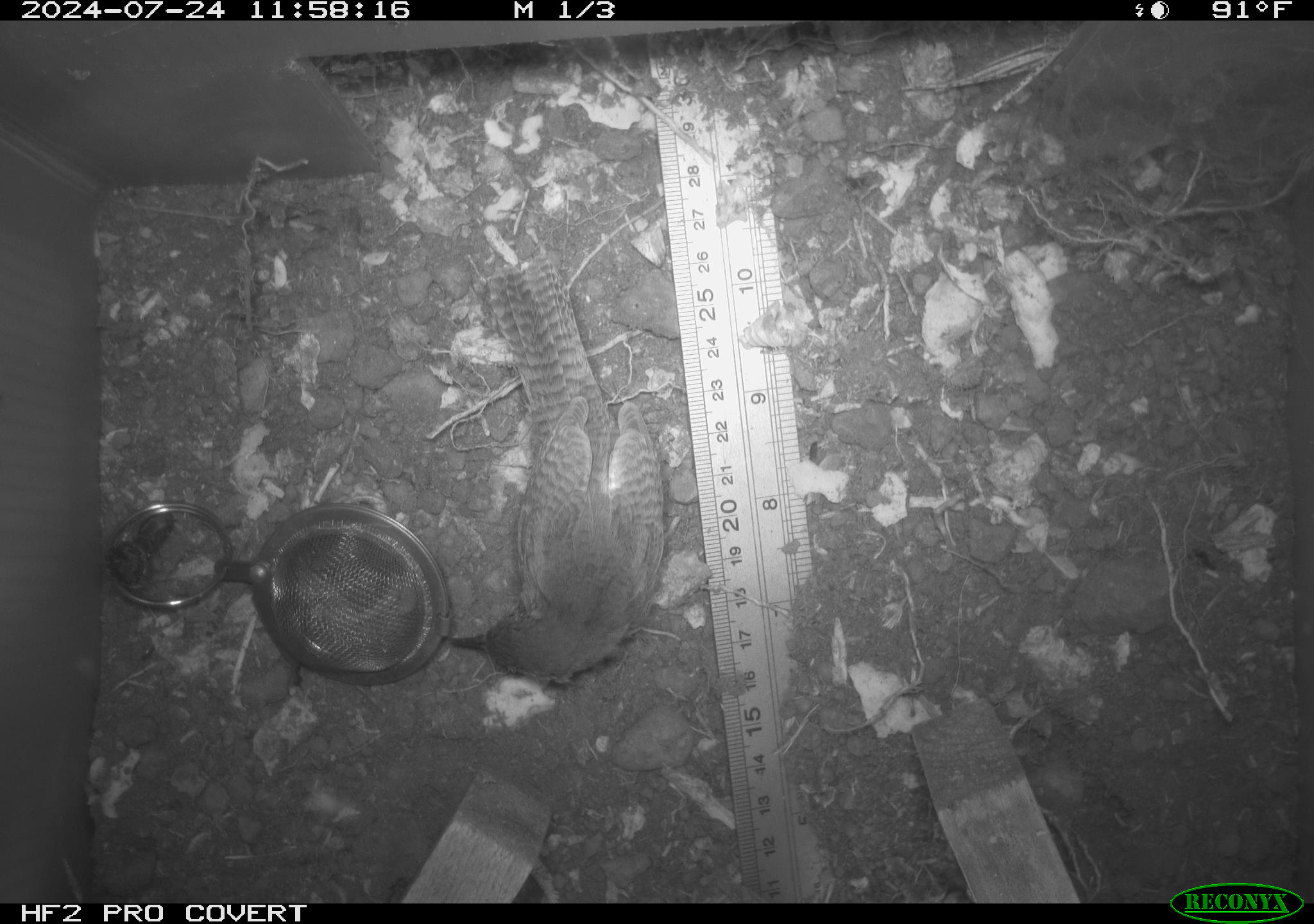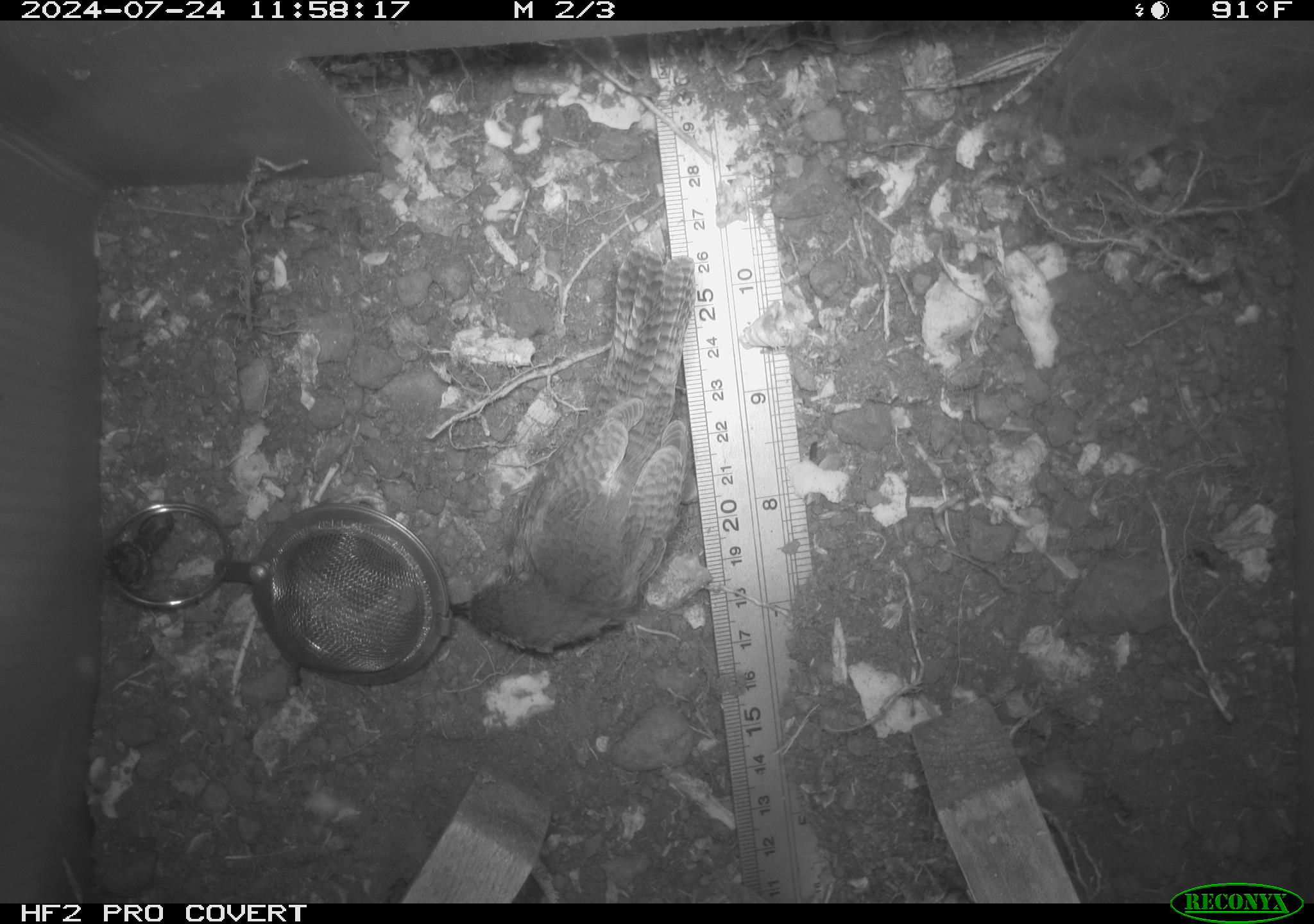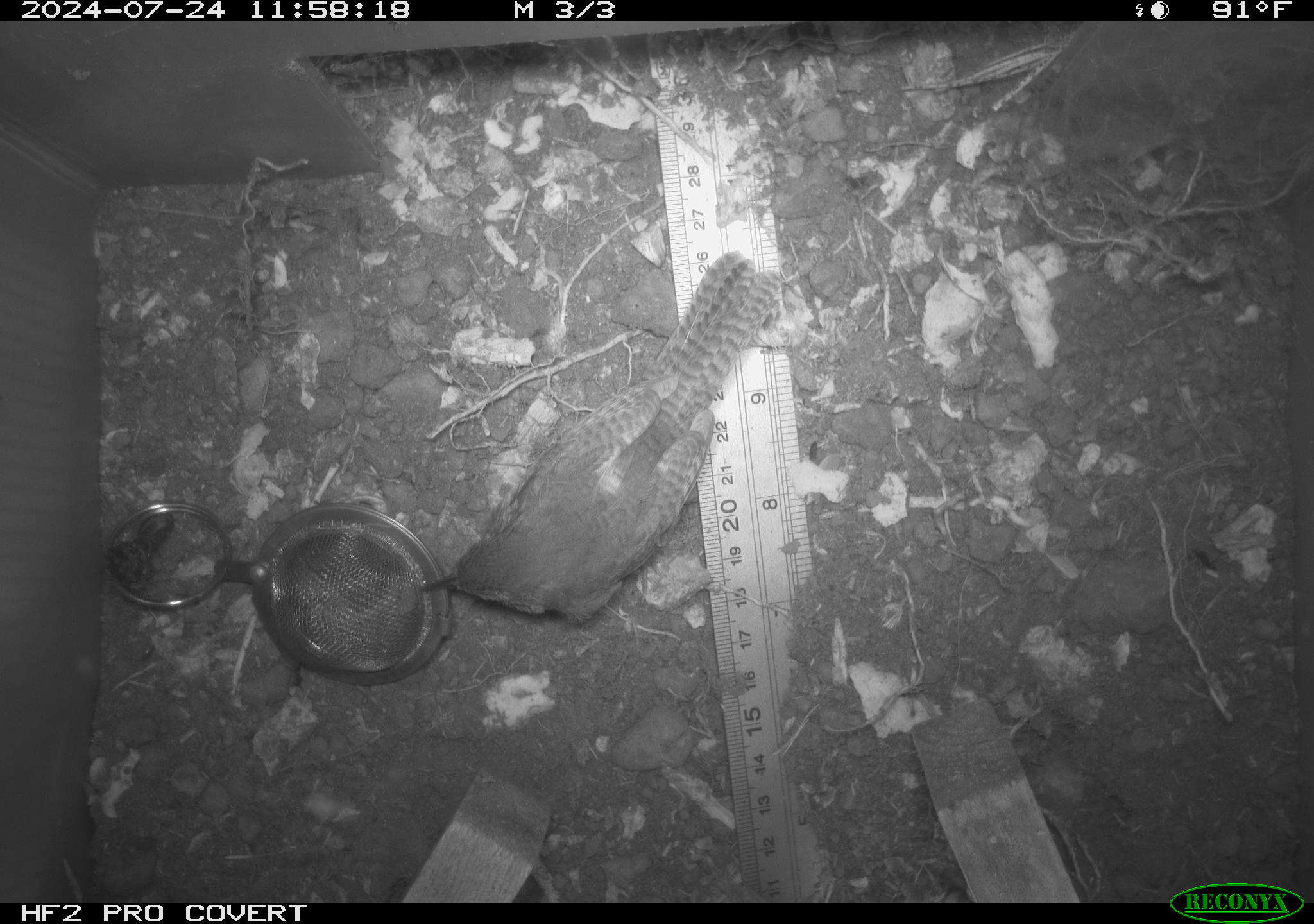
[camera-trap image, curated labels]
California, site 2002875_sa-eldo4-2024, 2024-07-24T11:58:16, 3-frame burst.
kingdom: Animalia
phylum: Chordata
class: Aves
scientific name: Aves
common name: bird